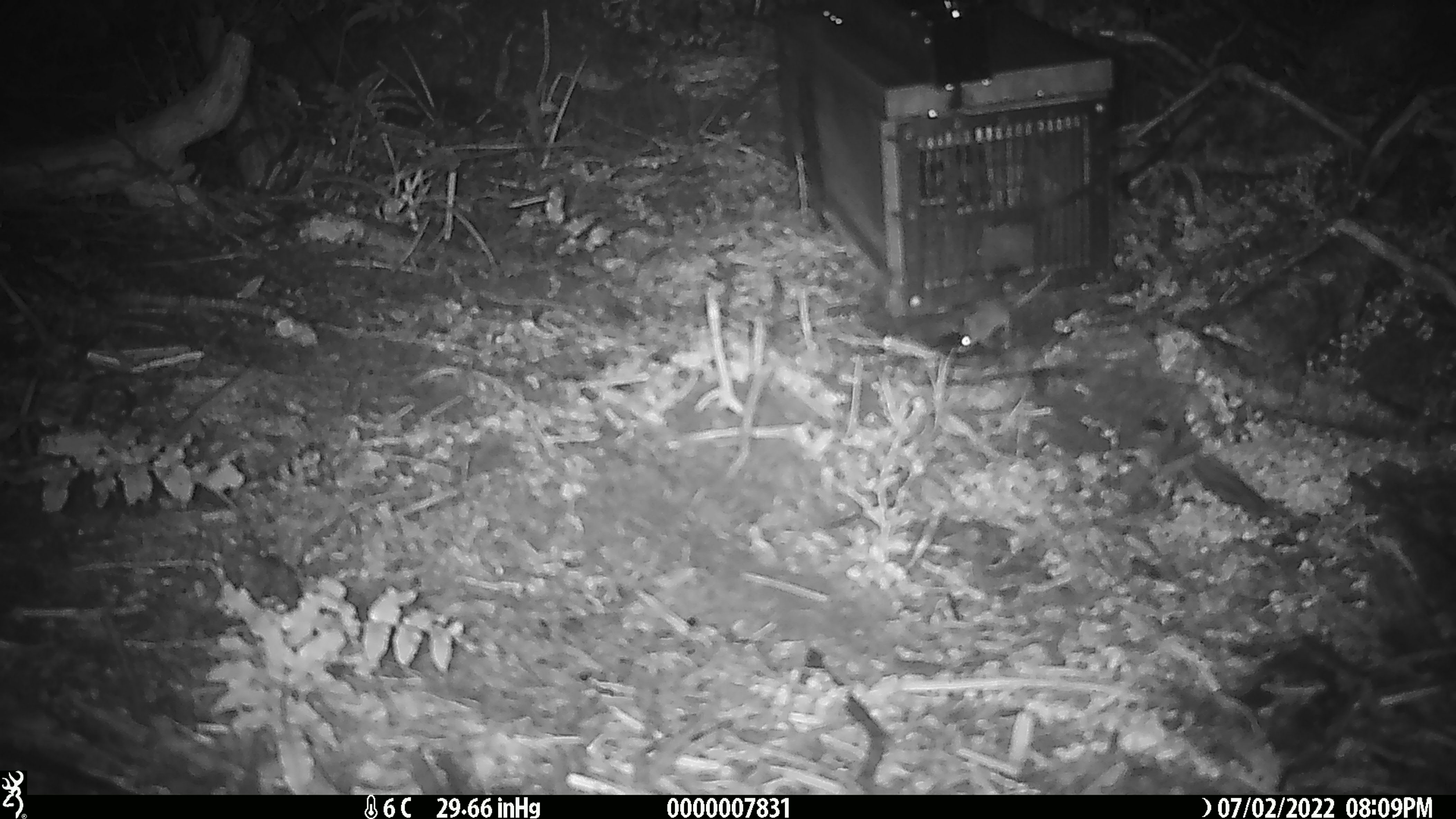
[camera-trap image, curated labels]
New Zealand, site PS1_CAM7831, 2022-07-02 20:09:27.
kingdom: Animalia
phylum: Chordata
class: Mammalia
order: Rodentia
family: Muridae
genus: Mus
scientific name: Mus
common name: mouse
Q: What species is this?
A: Mouse (Mus).